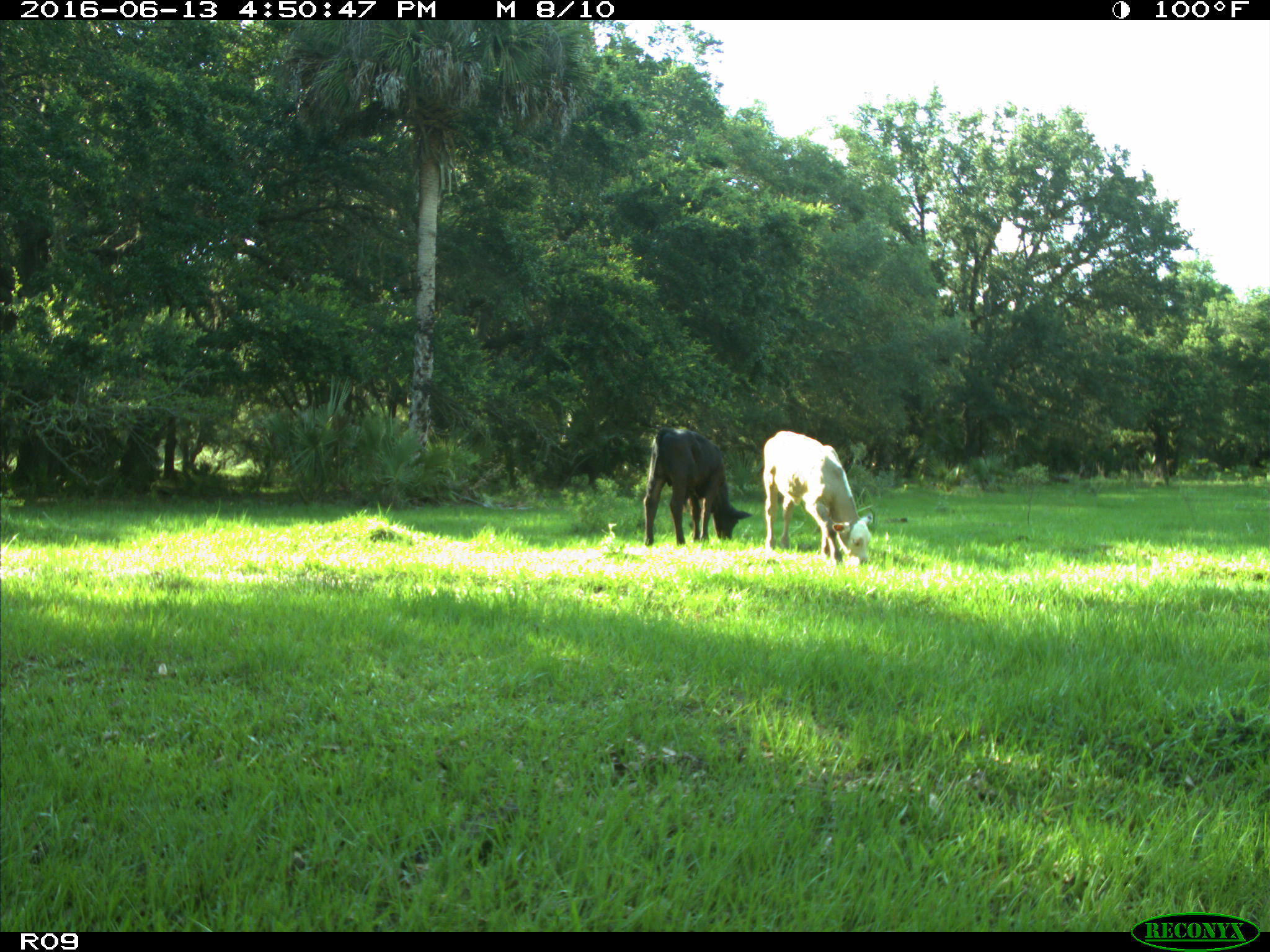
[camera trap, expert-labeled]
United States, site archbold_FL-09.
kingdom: Animalia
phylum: Chordata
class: Mammalia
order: Artiodactyla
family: Bovidae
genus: Bos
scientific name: Bos taurus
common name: domestic cow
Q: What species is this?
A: Bos taurus (domestic cow).